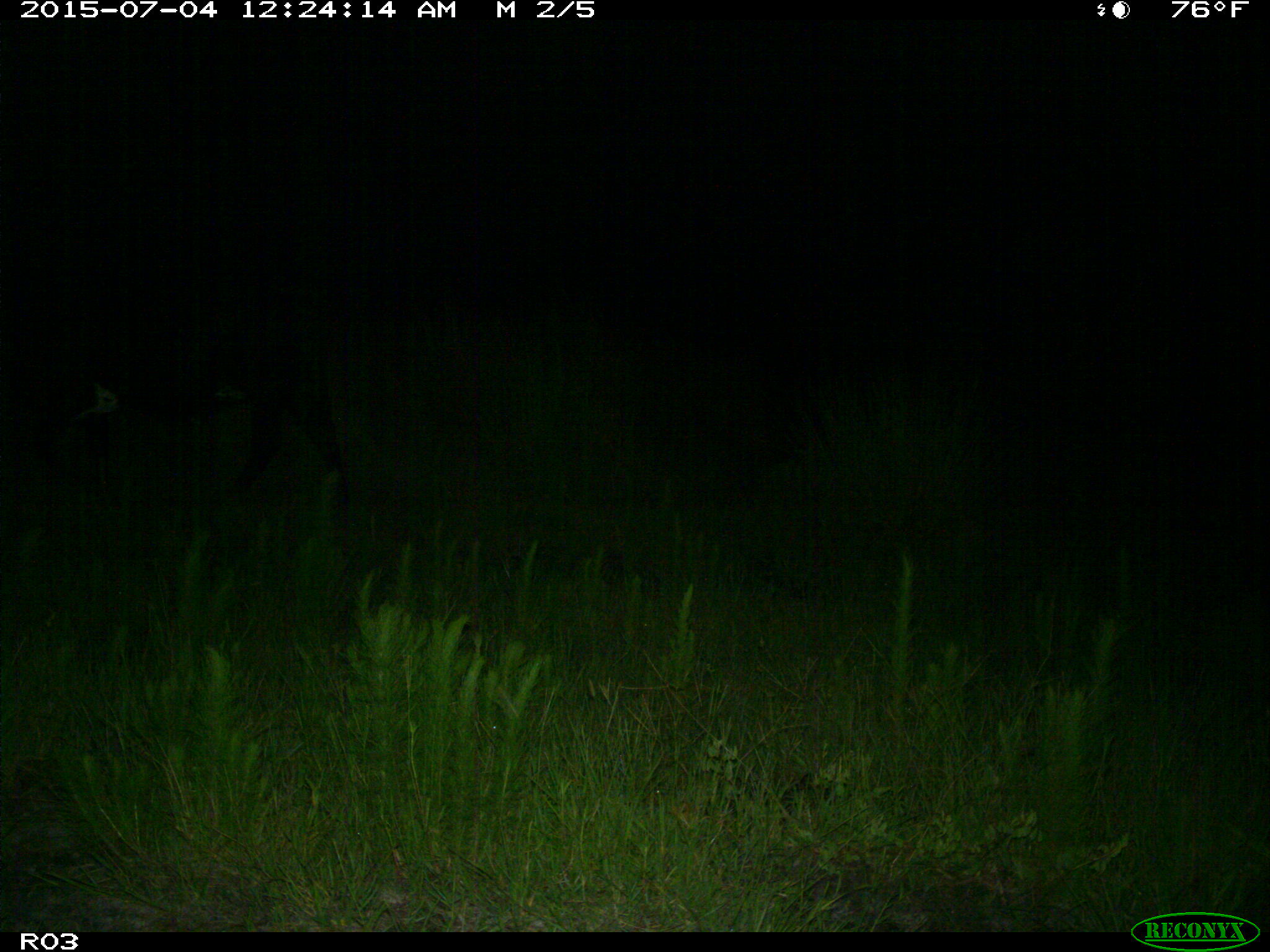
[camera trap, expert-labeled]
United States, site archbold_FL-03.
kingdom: Animalia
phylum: Chordata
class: Mammalia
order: Artiodactyla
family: Bovidae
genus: Bos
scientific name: Bos taurus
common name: domestic cow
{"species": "Bos taurus (domestic cow)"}